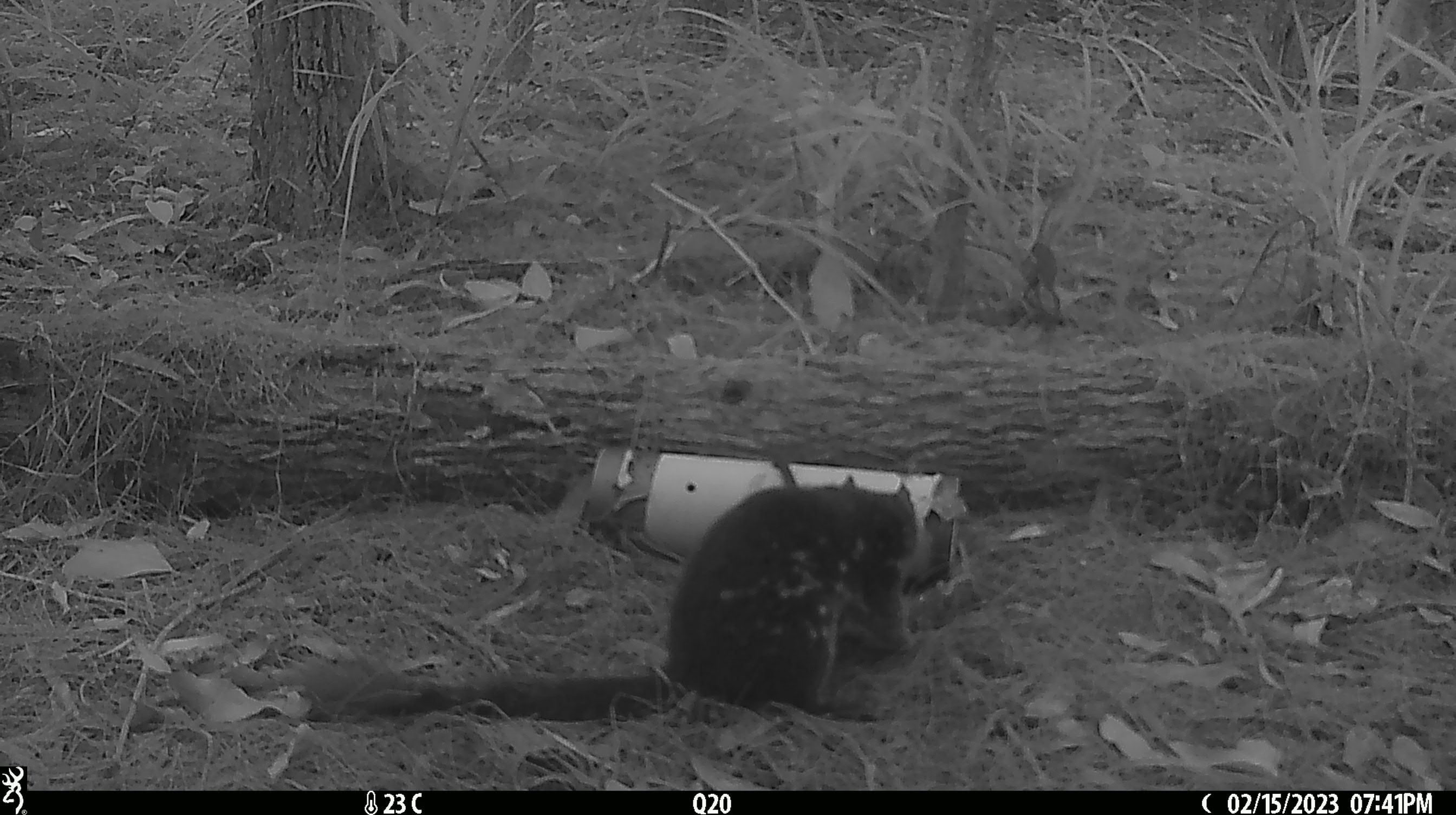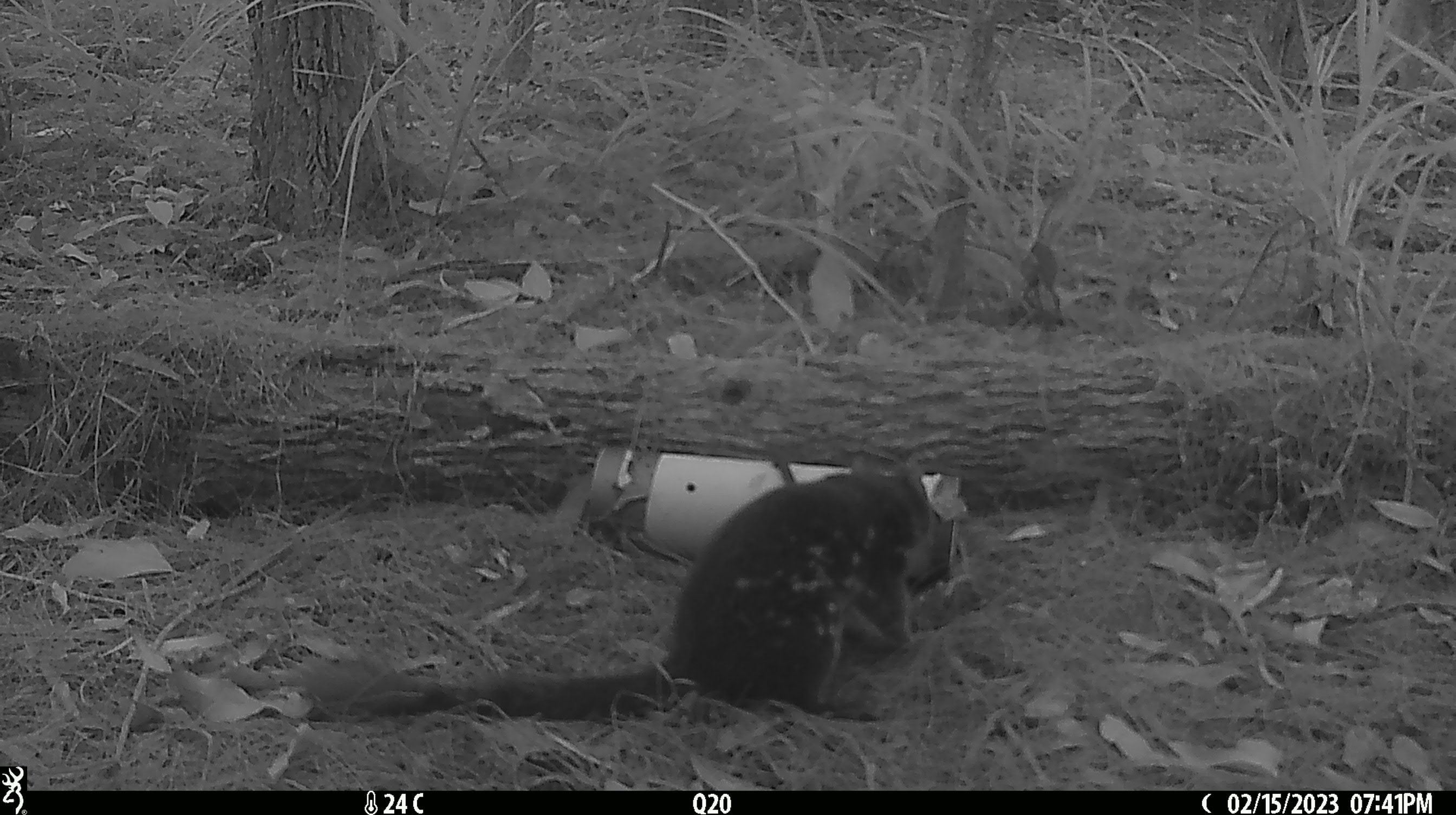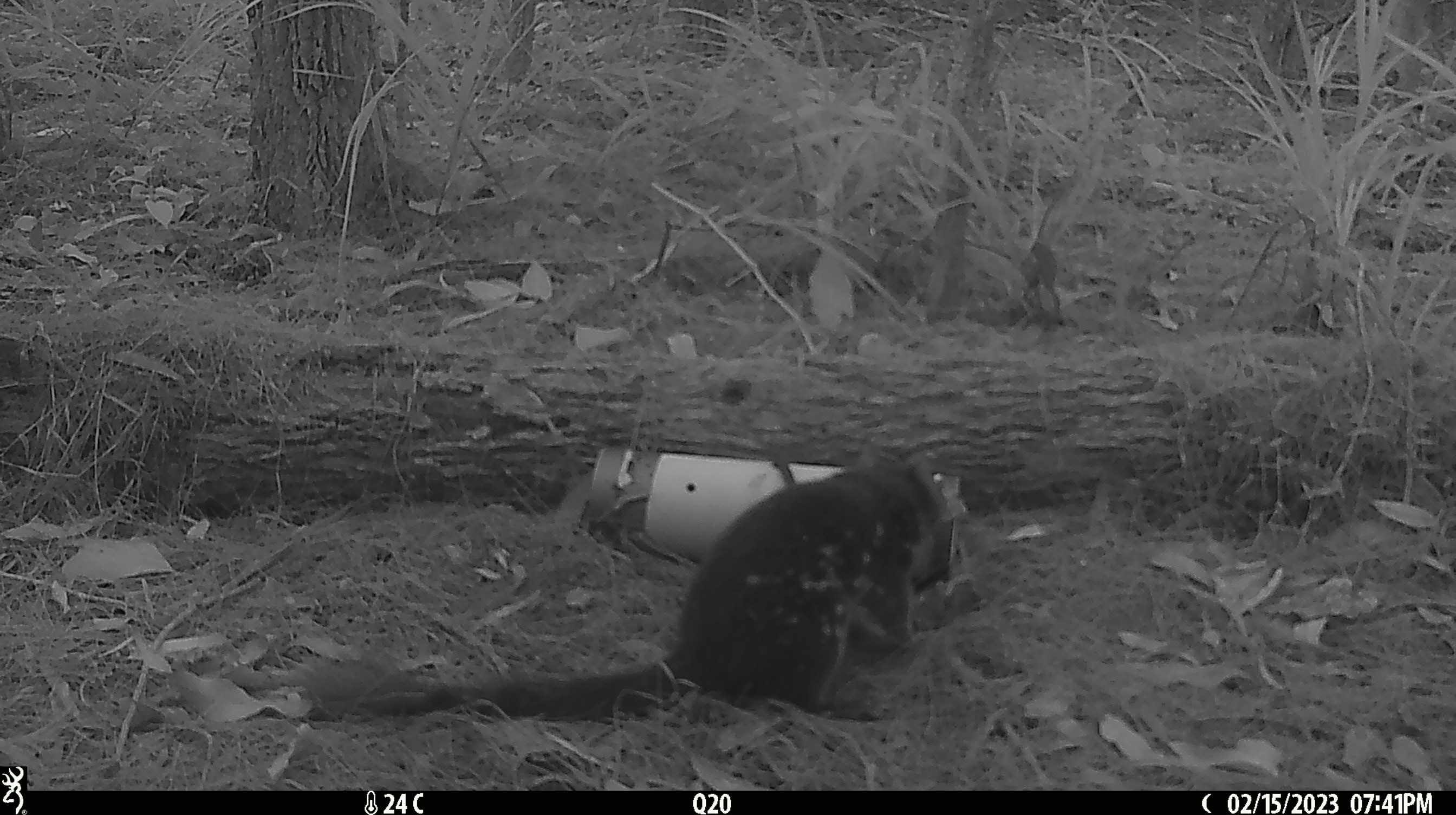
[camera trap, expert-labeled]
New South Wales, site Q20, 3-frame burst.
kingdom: Animalia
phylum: Chordata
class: Mammalia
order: Dasyuromorphia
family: Dasyuridae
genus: Dasyurus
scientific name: Dasyurus maculatus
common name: spotted-tailed quoll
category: quoll